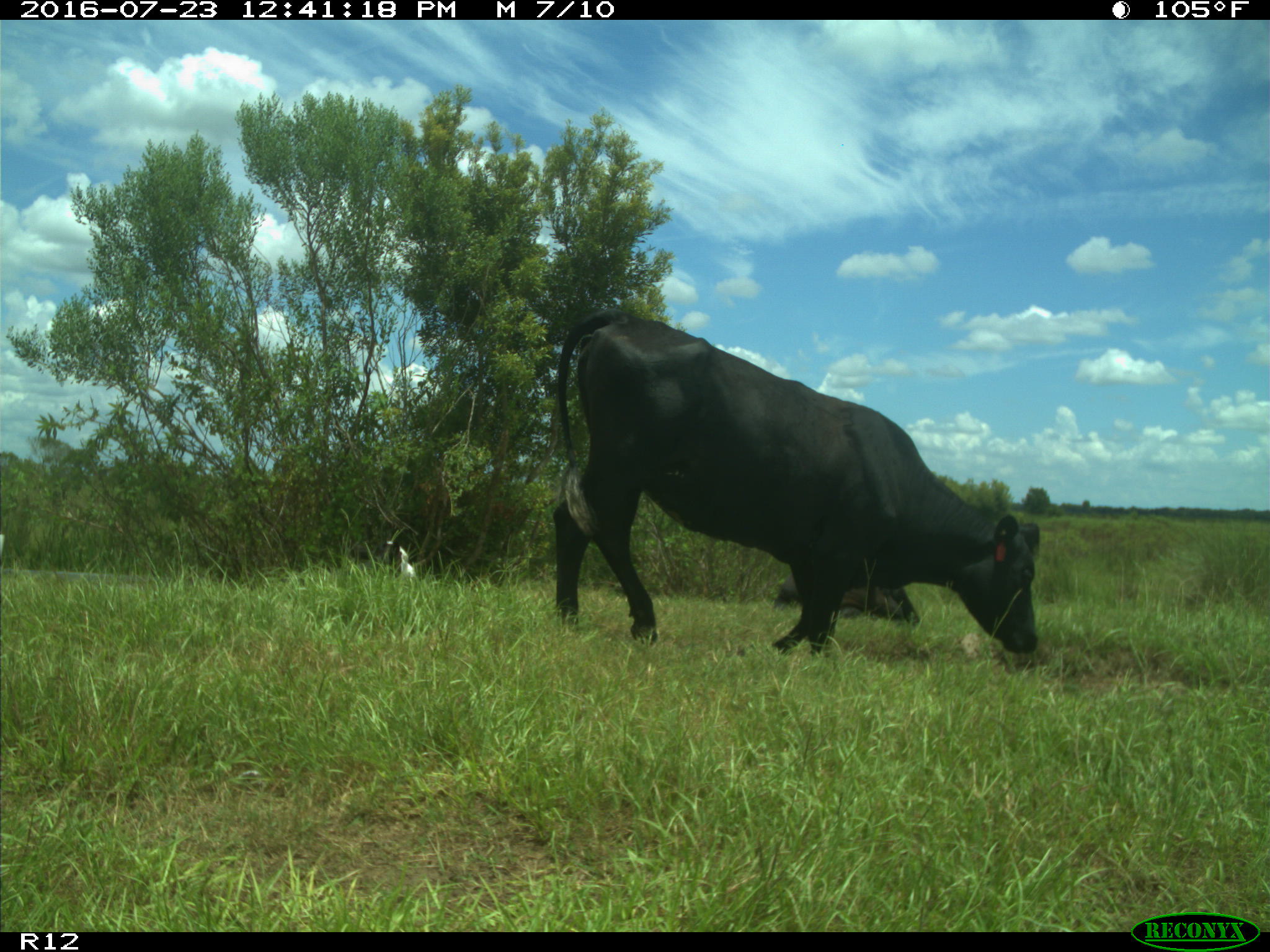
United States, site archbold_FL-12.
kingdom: Animalia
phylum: Chordata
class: Mammalia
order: Artiodactyla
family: Bovidae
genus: Bos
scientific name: Bos taurus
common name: domestic cow